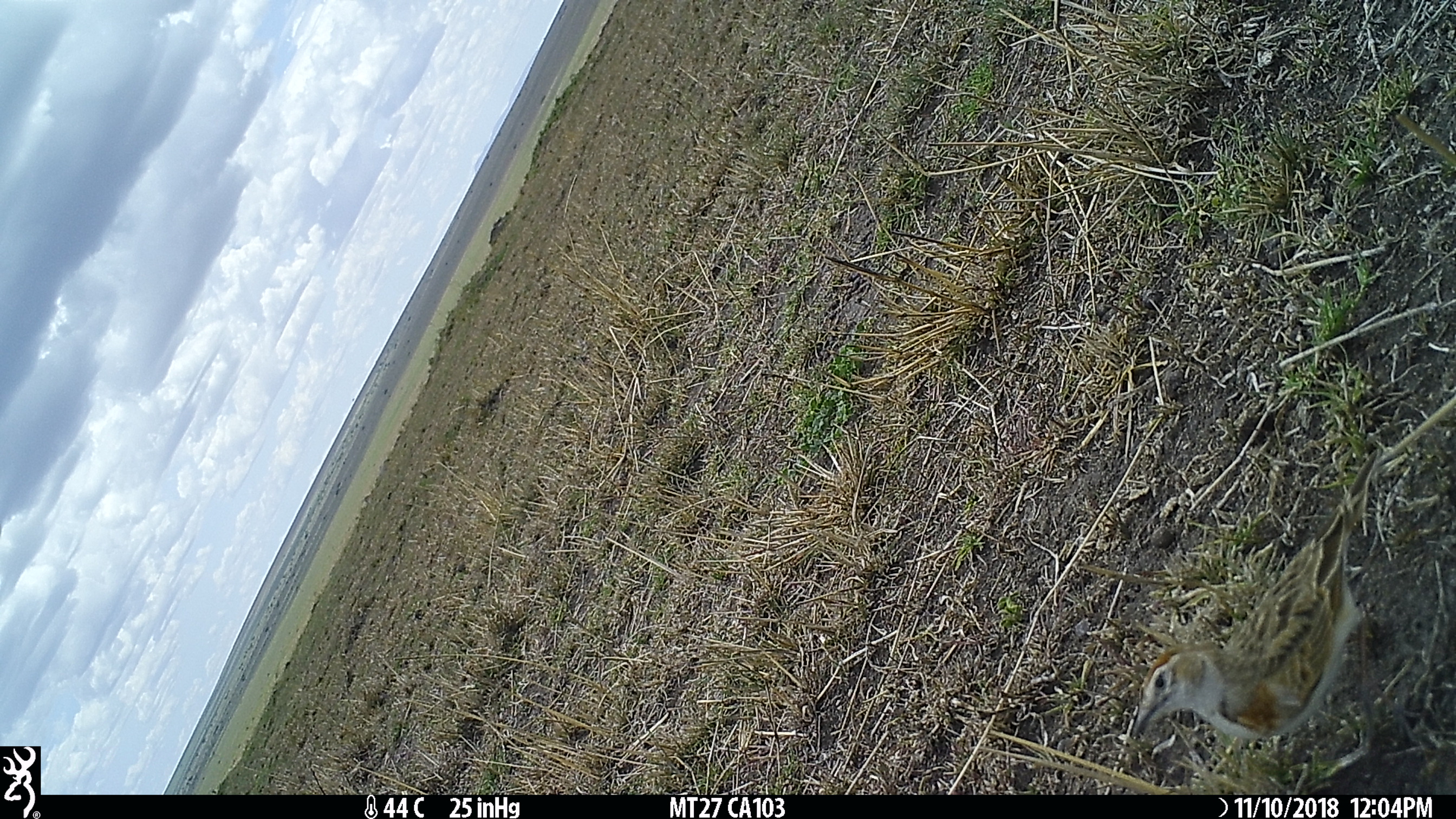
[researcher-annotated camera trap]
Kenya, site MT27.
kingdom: Animalia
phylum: Chordata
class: Aves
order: Passeriformes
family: Alaudidae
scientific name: Alaudidae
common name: lark